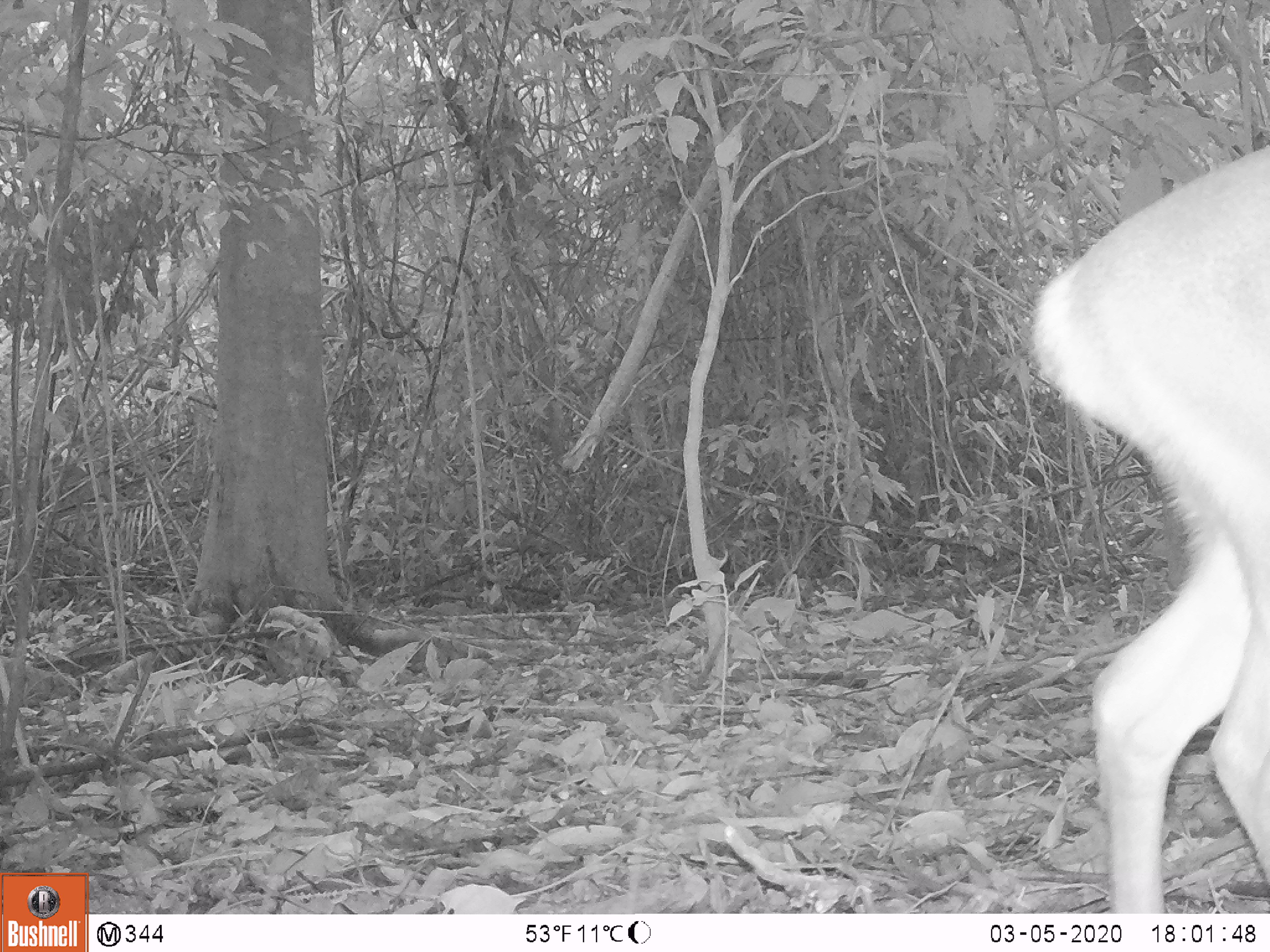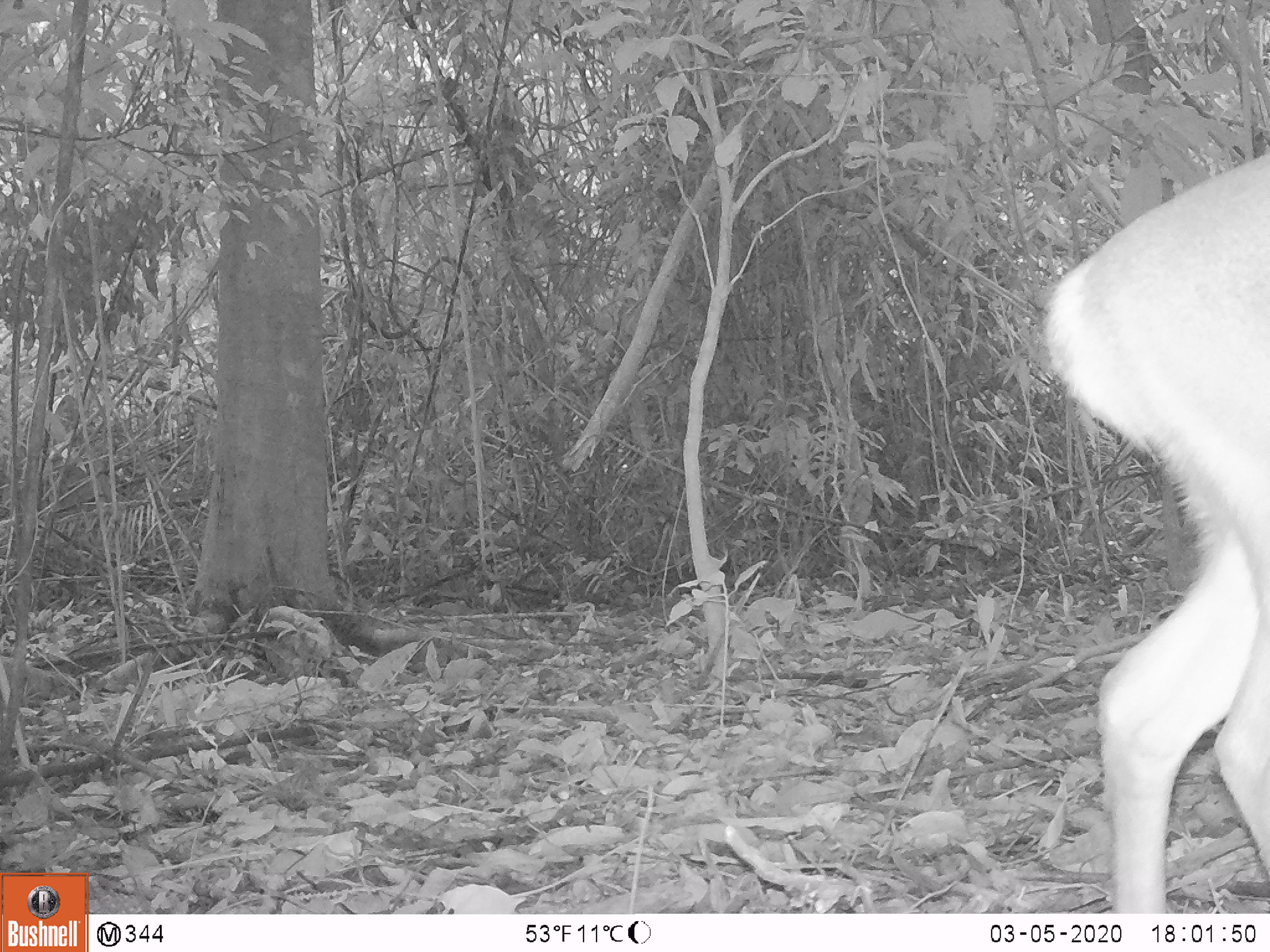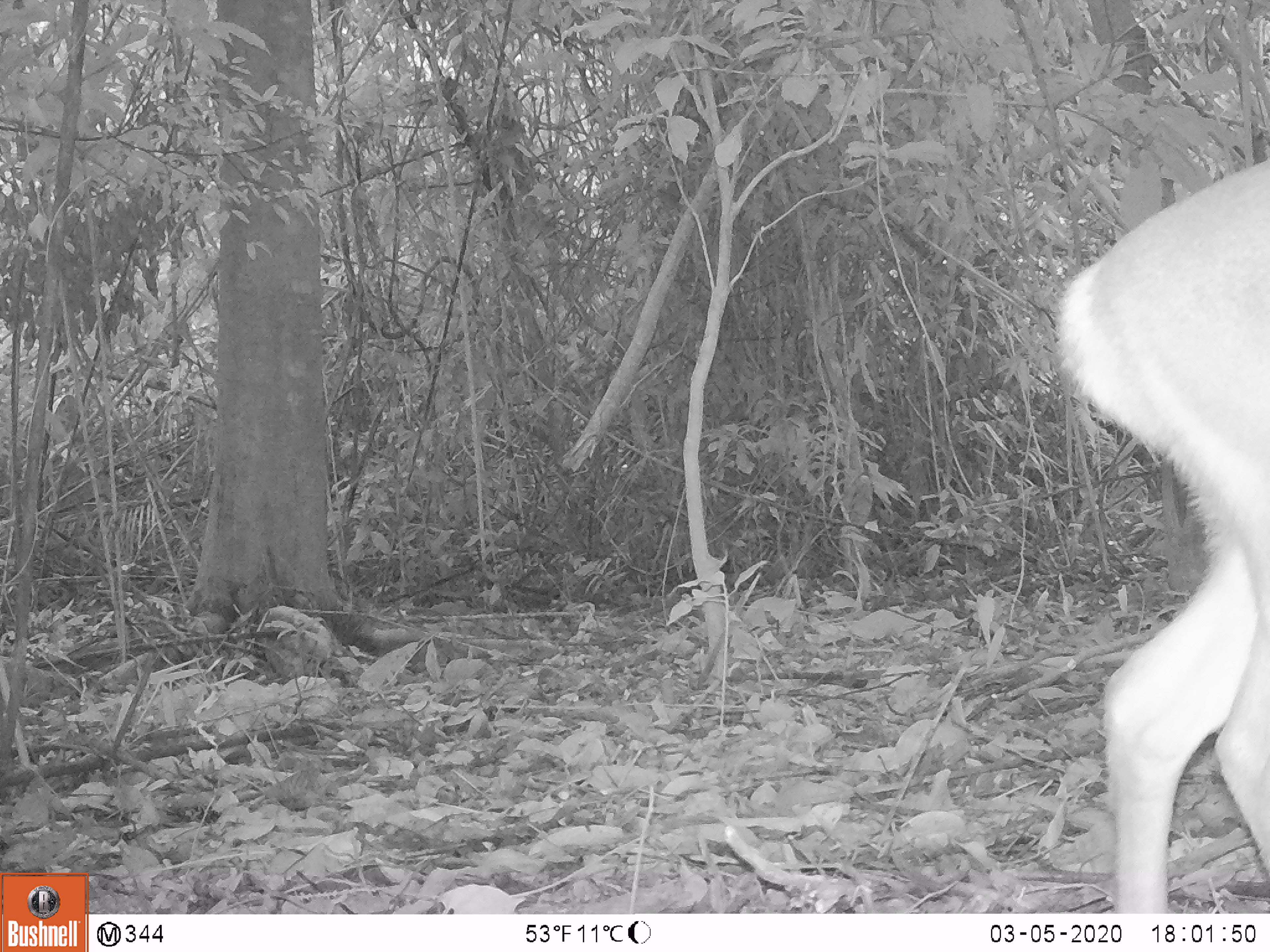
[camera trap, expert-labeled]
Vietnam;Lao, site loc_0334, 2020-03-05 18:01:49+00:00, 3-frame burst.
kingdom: Animalia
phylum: Chordata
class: Mammalia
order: Artiodactyla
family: Cervidae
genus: Muntiacus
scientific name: Muntiacus vuquangensis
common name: large-antlered muntjac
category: large antlered muntjac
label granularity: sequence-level